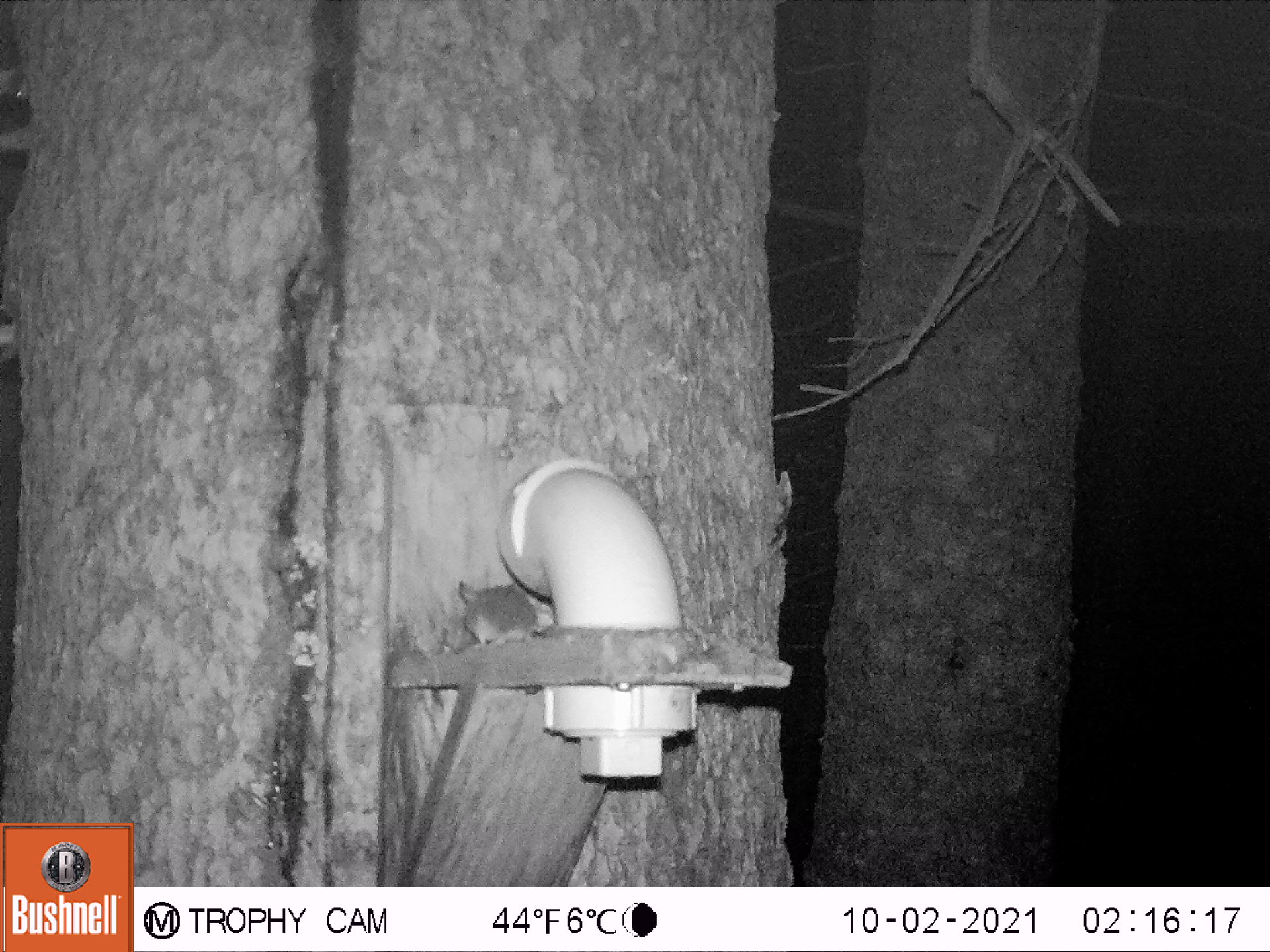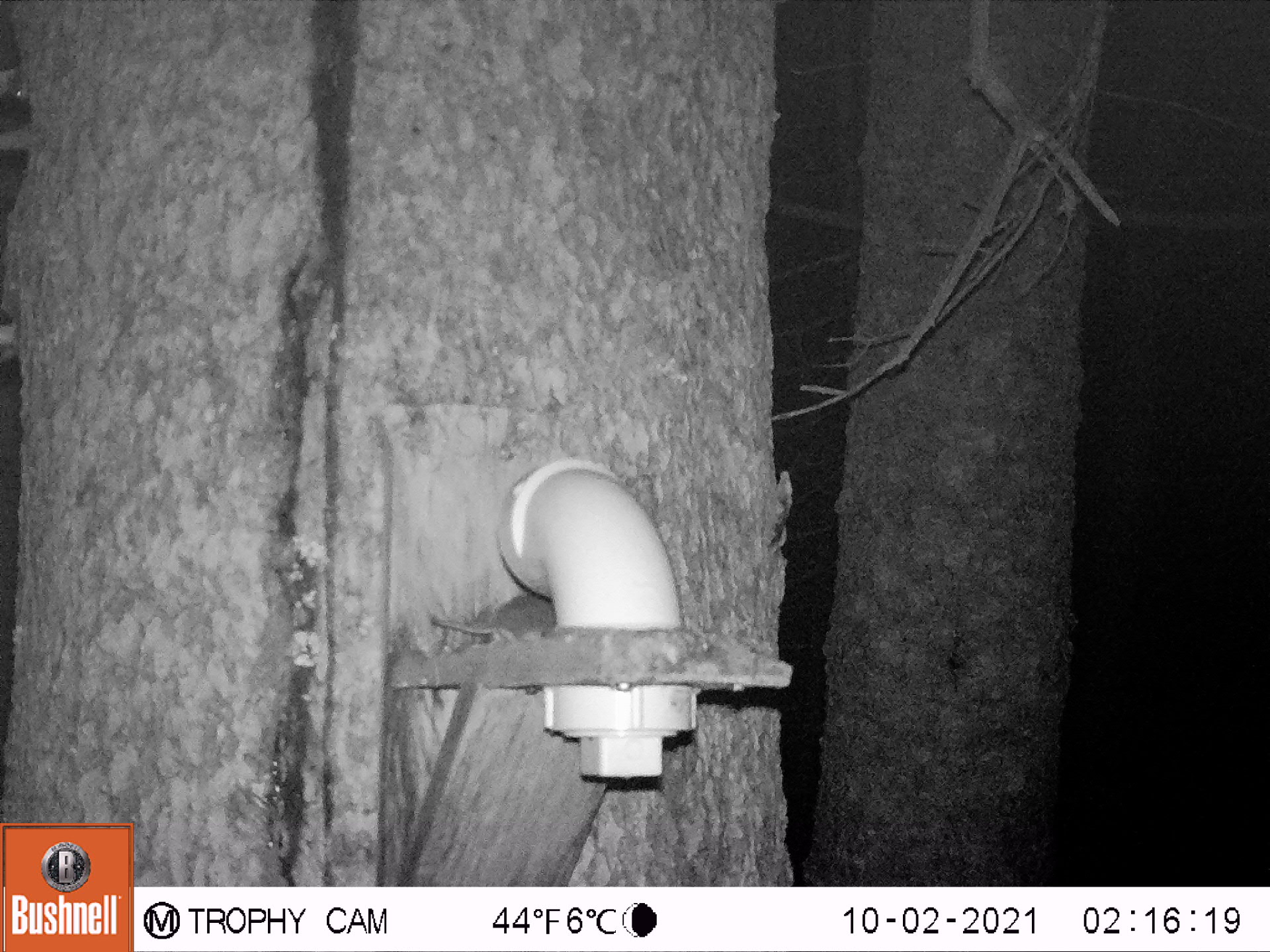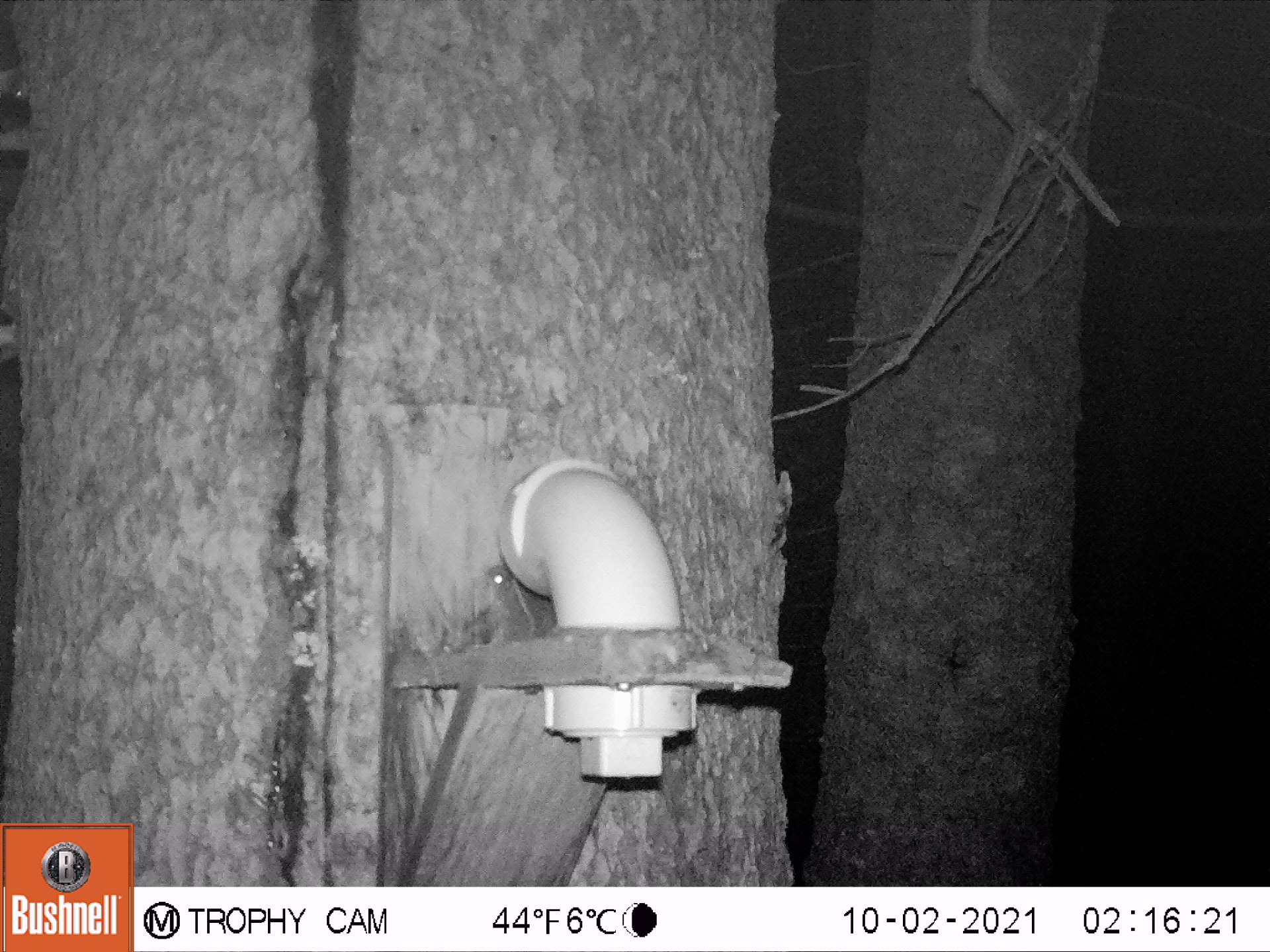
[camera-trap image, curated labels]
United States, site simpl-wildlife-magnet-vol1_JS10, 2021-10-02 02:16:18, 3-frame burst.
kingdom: Animalia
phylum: Chordata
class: Mammalia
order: Rodentia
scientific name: Rodentia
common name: mouse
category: mouse sp.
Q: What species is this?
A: Mouse sp. (mouse) (Rodentia).